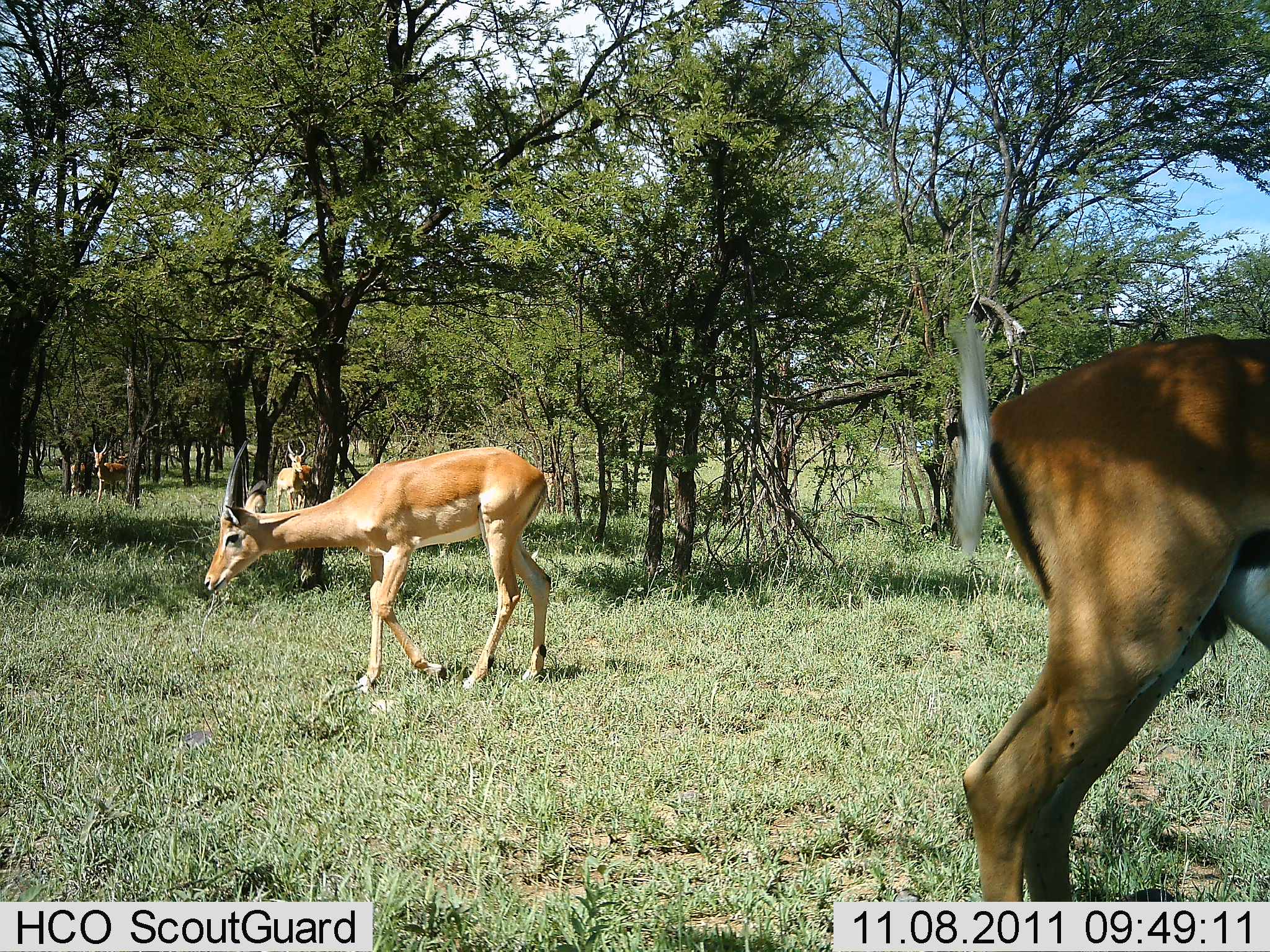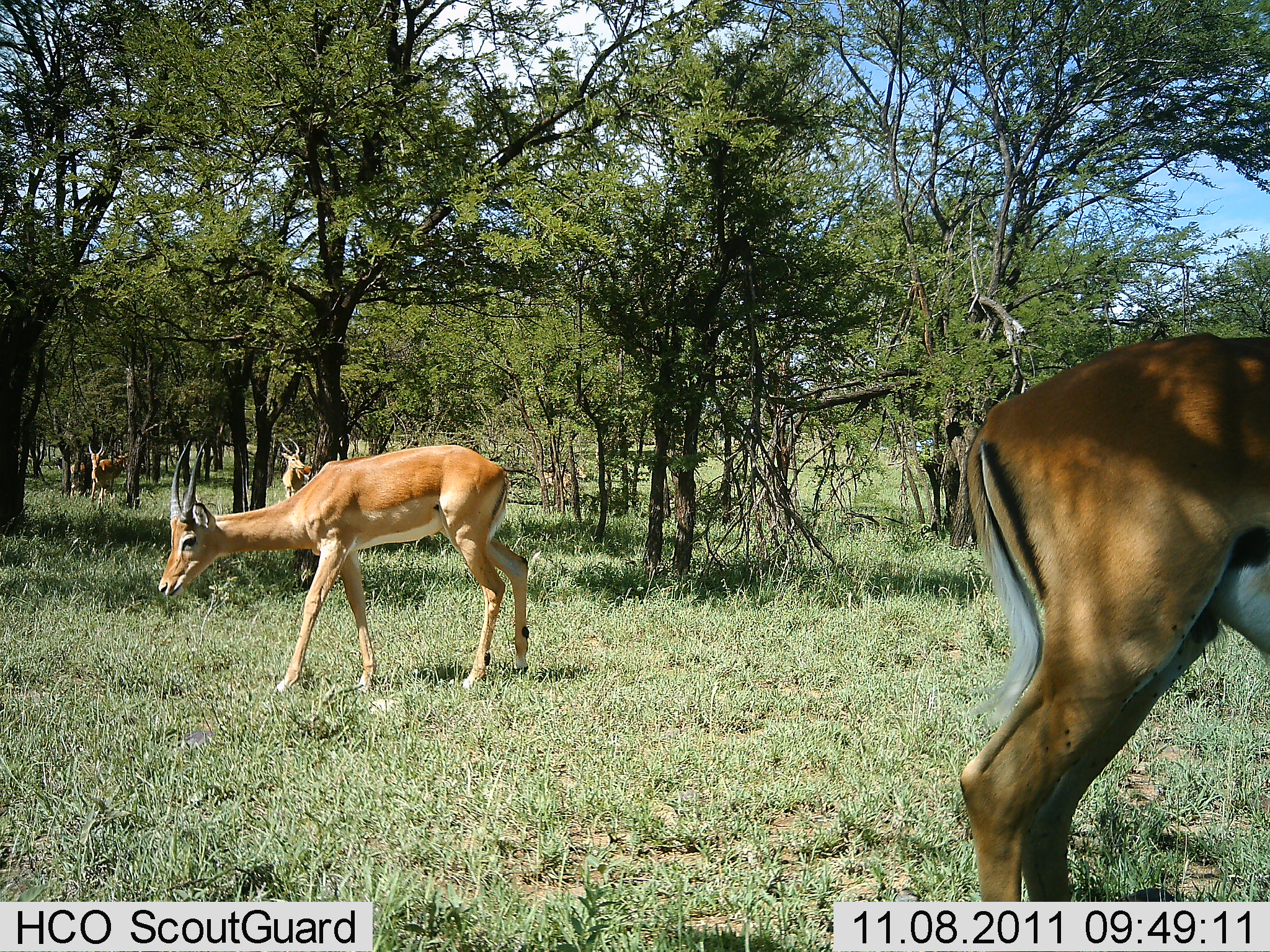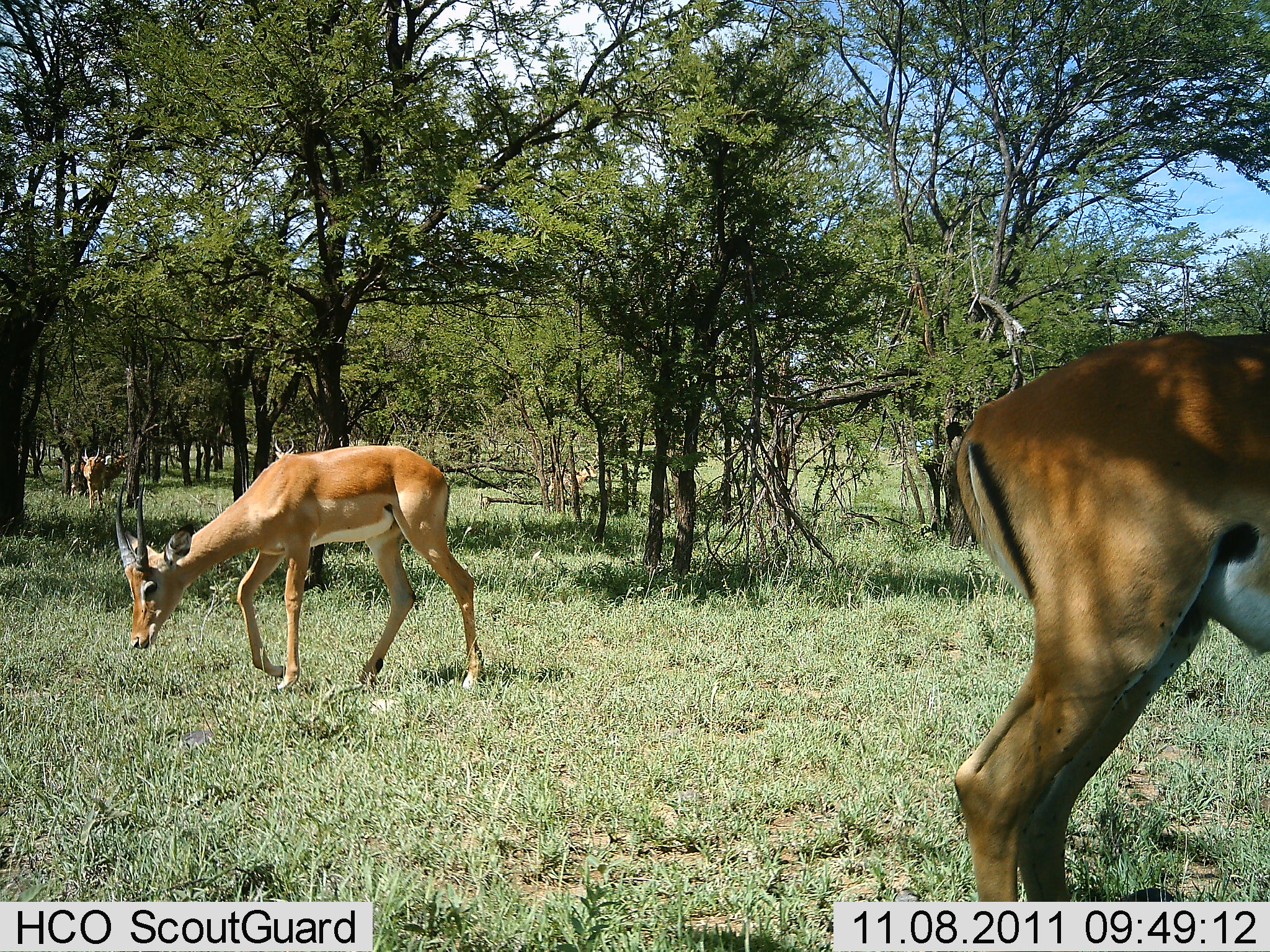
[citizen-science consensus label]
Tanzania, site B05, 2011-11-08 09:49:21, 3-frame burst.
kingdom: Animalia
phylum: Chordata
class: Mammalia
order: Artiodactyla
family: Bovidae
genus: Nanger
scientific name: Nanger granti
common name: grant's gazelle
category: gazellegrants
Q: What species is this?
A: Gazellegrants (grant's gazelle) (Nanger granti).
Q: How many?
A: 4.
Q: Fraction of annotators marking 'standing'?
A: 67%.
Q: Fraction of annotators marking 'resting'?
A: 8%.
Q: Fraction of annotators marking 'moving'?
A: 50%.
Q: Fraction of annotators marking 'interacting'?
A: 0%.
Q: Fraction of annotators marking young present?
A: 0%.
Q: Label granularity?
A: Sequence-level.